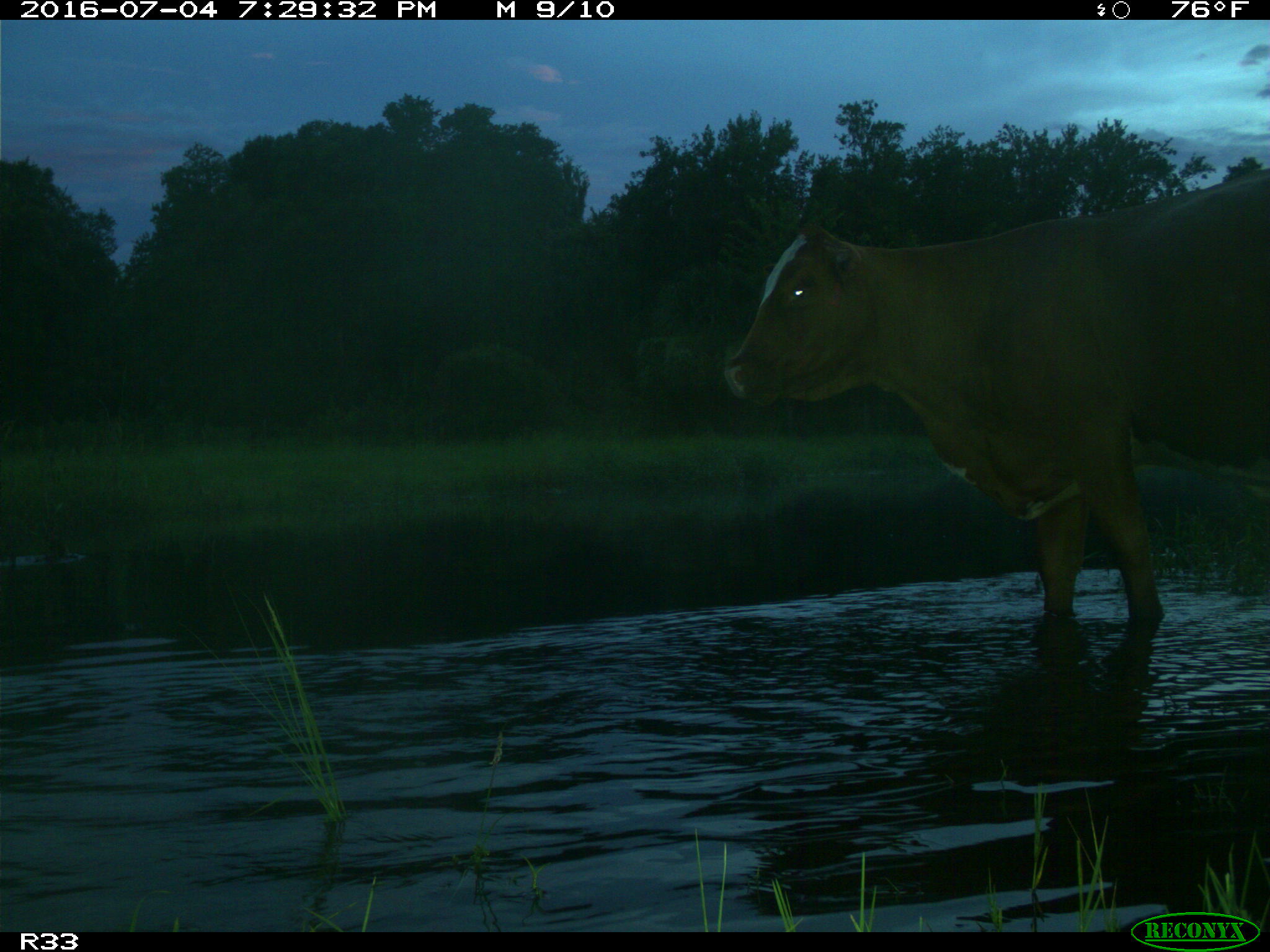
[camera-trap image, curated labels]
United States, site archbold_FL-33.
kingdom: Animalia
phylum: Chordata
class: Mammalia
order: Artiodactyla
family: Bovidae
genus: Bos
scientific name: Bos taurus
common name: domestic cow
Bos taurus (domestic cow).